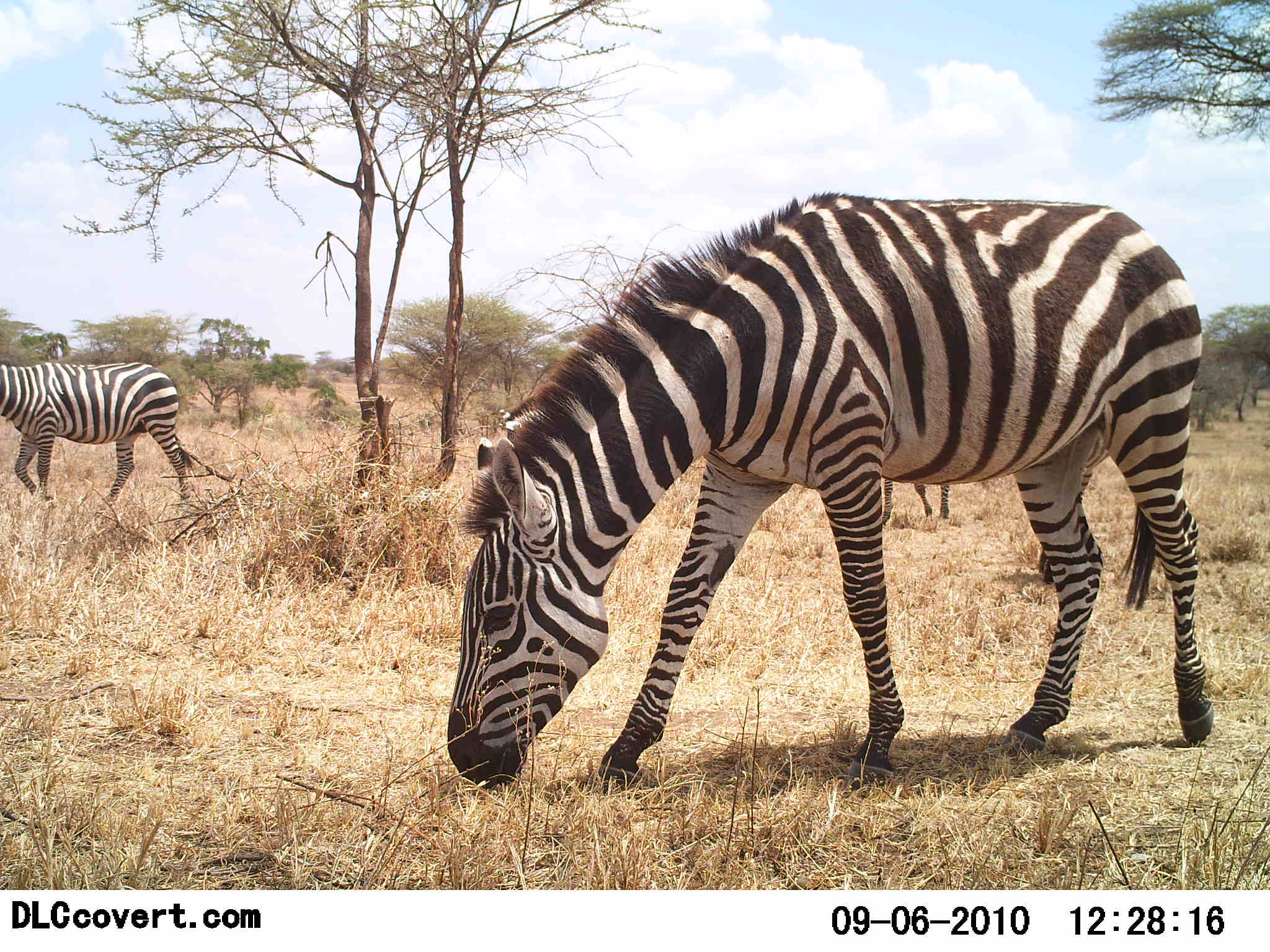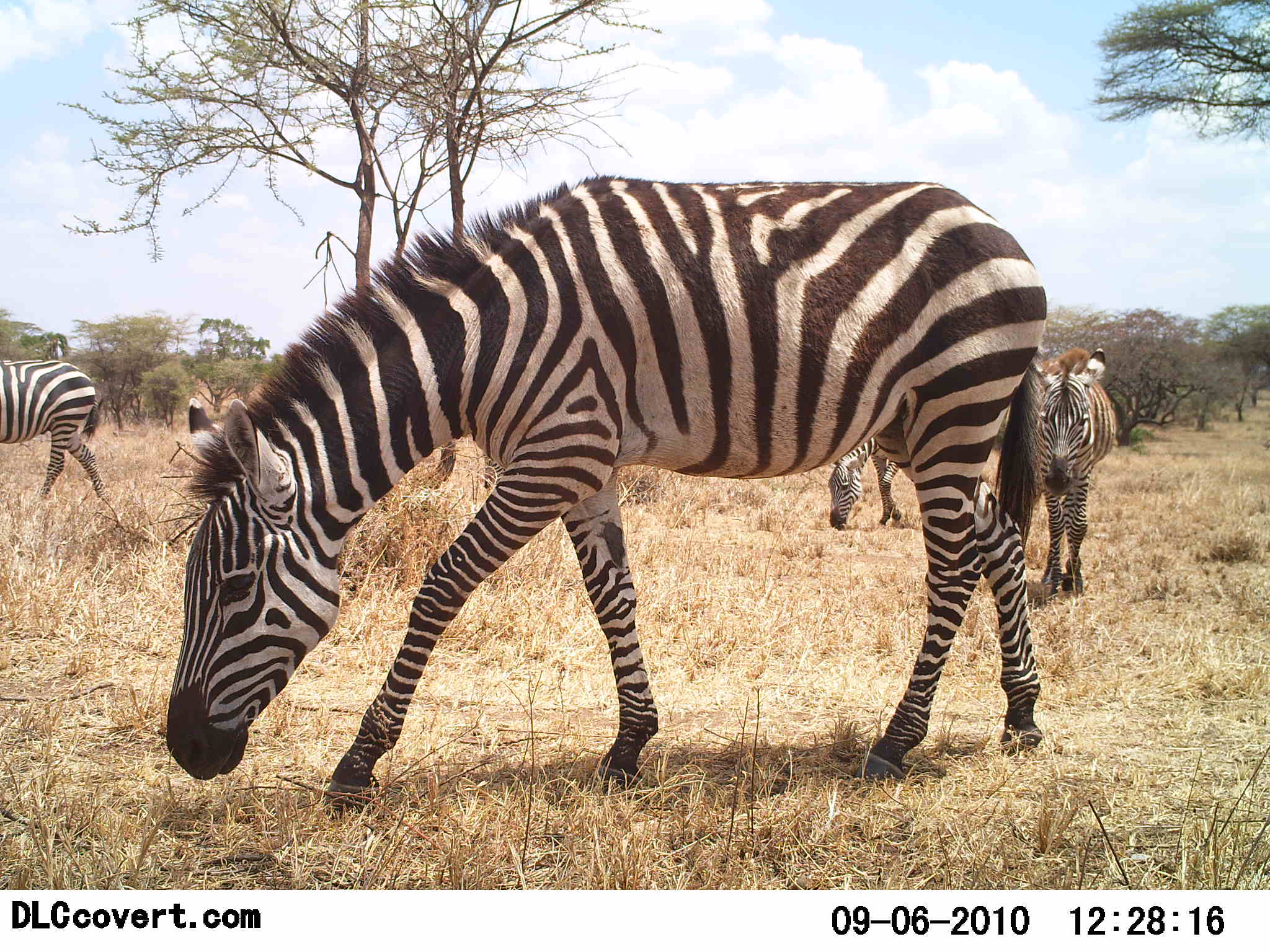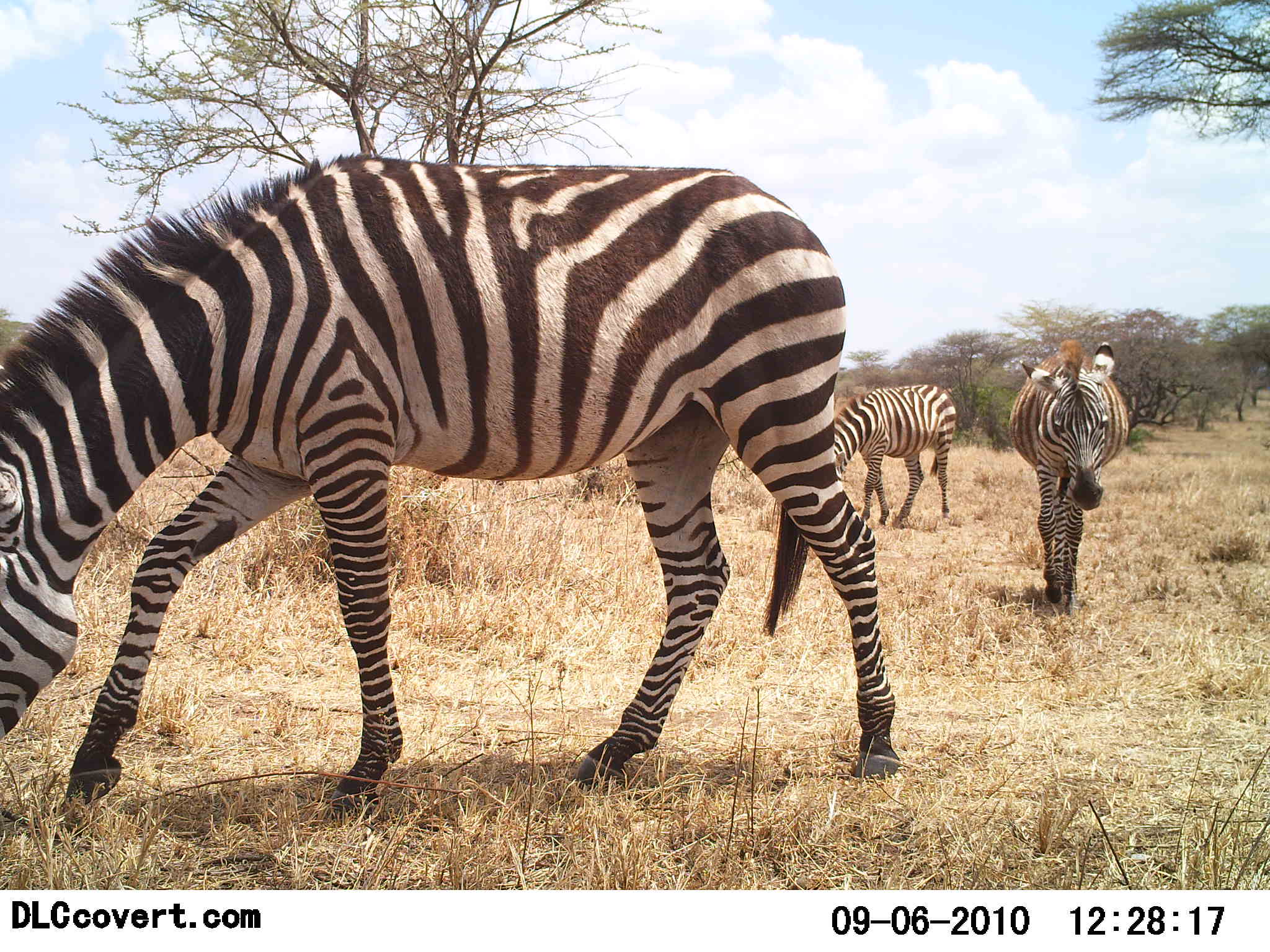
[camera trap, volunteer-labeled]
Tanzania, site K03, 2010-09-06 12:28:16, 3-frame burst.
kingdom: Animalia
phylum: Chordata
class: Mammalia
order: Perissodactyla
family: Equidae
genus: Equus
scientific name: Equus quagga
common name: plains zebra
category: zebra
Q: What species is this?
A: Zebra (plains zebra) (Equus quagga).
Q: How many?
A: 4.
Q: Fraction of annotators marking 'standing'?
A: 27%.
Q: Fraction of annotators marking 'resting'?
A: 7%.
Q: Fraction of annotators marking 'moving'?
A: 73%.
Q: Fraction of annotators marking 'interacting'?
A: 0%.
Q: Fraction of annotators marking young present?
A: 0%.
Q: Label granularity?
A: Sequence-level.